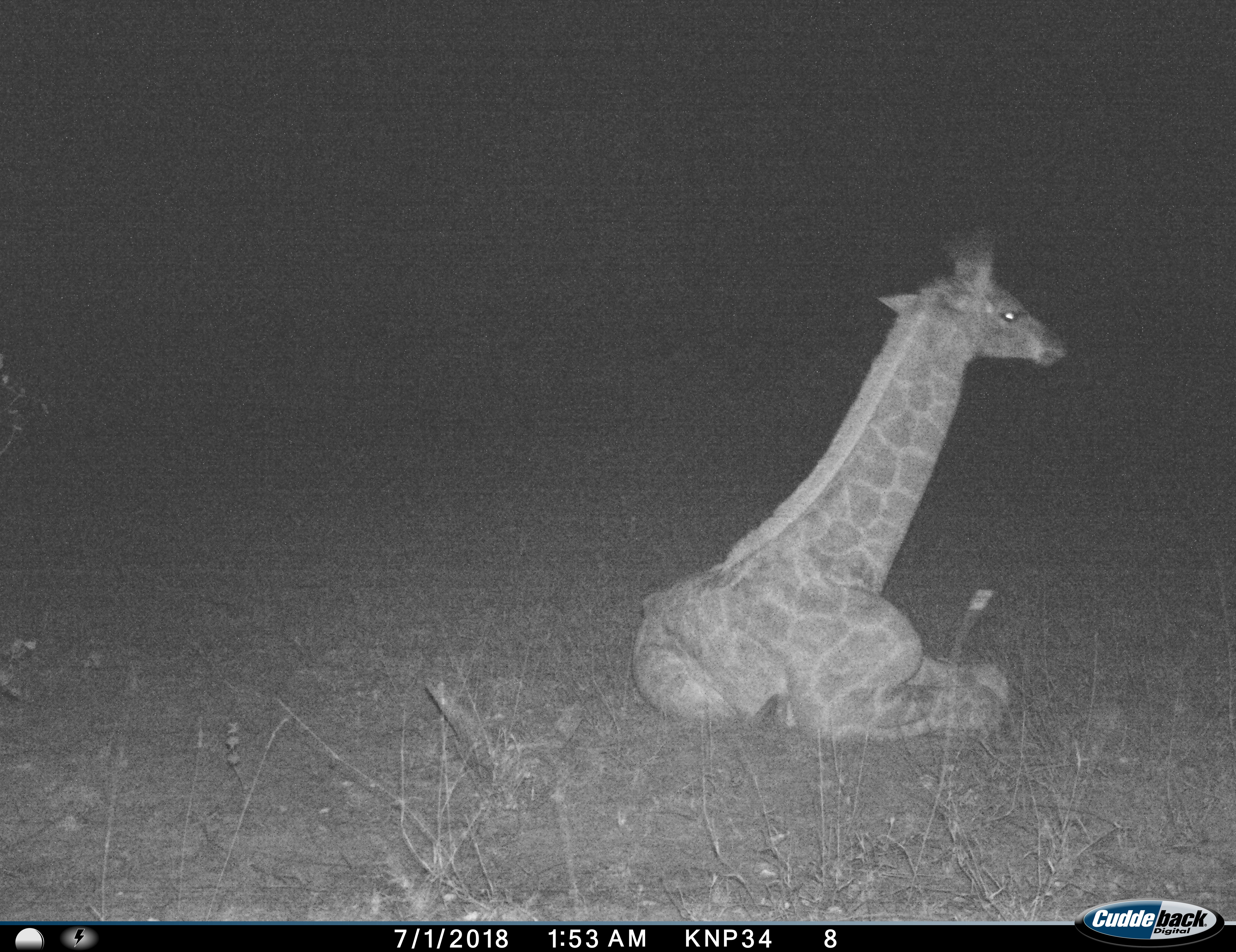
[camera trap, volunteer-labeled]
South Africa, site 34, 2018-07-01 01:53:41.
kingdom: Animalia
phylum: Chordata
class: Mammalia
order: Artiodactyla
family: Giraffidae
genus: Giraffa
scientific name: Giraffa camelopardalis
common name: giraffe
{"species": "giraffe (Giraffa camelopardalis)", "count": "1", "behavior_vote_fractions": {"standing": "0%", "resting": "100%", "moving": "0%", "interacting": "0%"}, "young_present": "60%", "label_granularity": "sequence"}